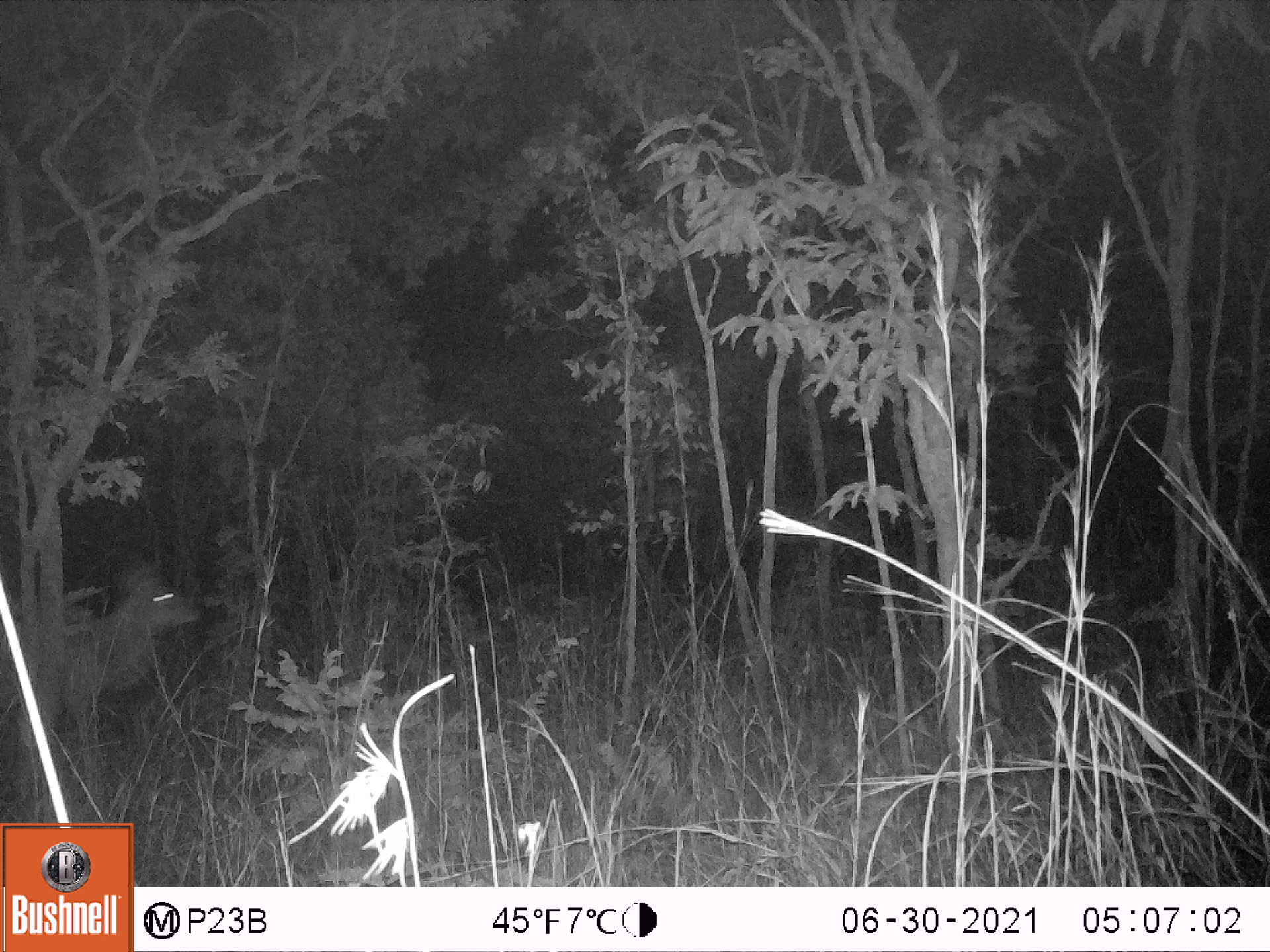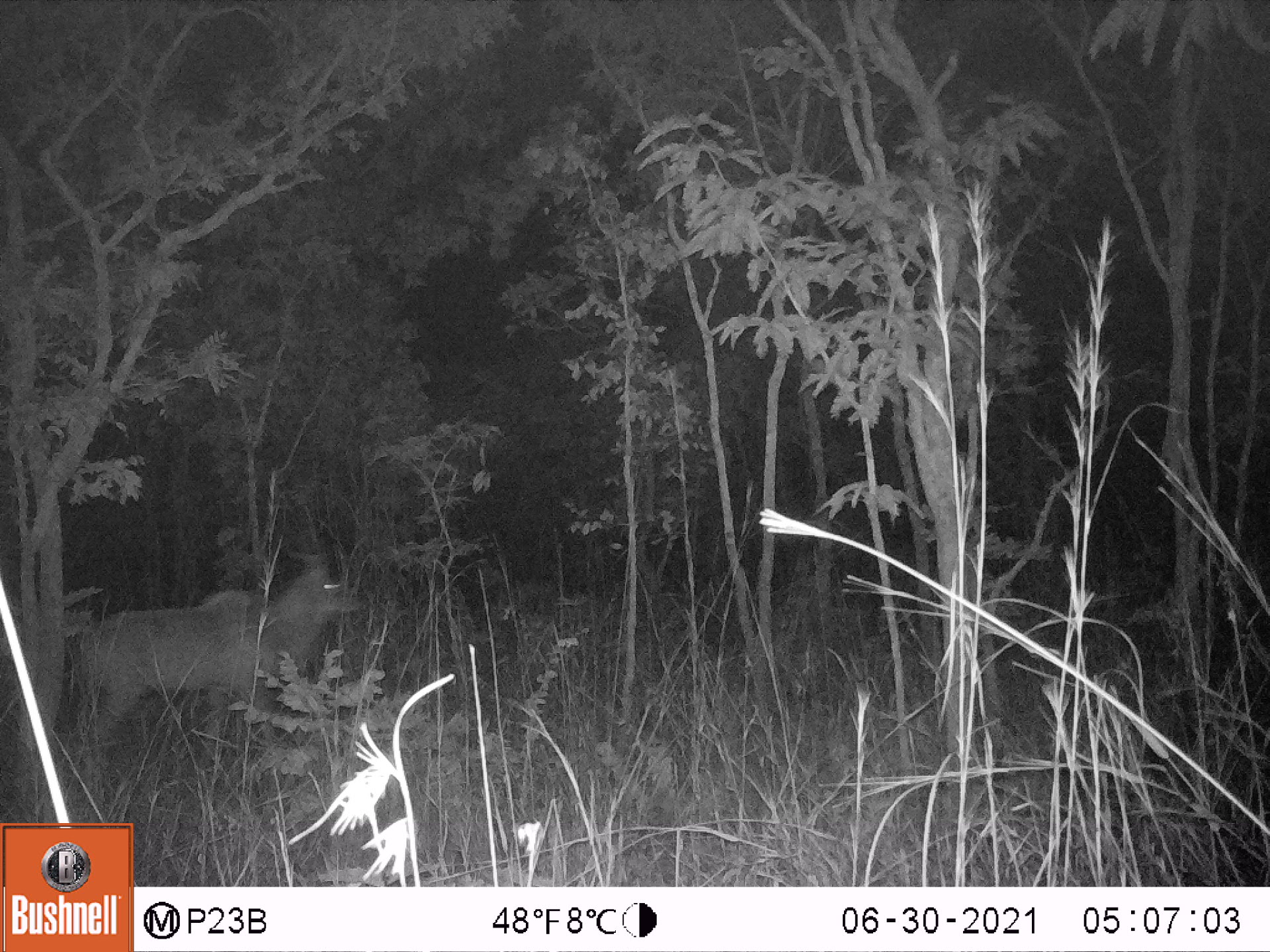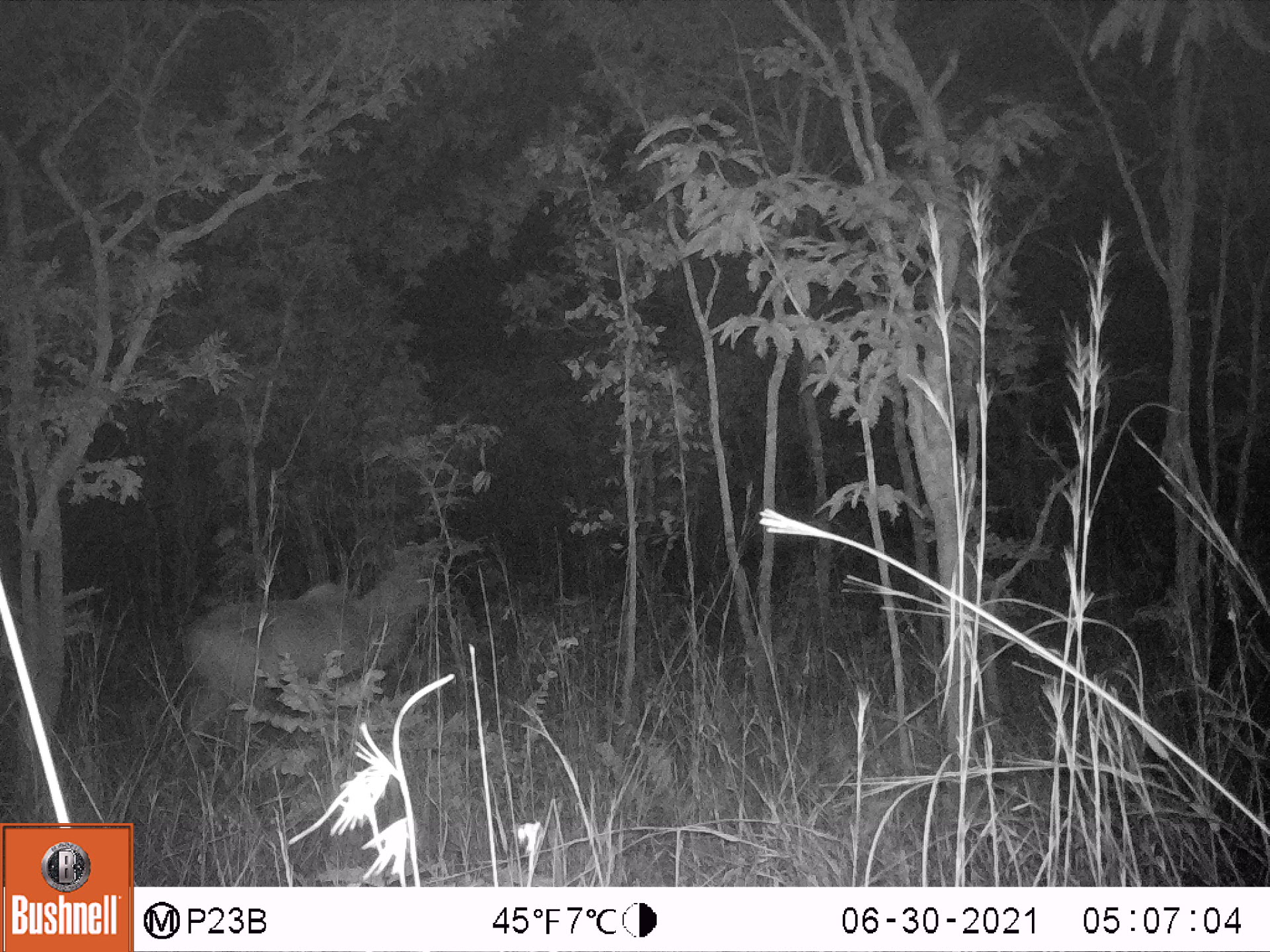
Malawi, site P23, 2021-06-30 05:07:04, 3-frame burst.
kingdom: Animalia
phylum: Chordata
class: Mammalia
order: Artiodactyla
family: Bovidae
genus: Tragelaphus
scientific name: Tragelaphus strepsiceros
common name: greater kudu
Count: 1.